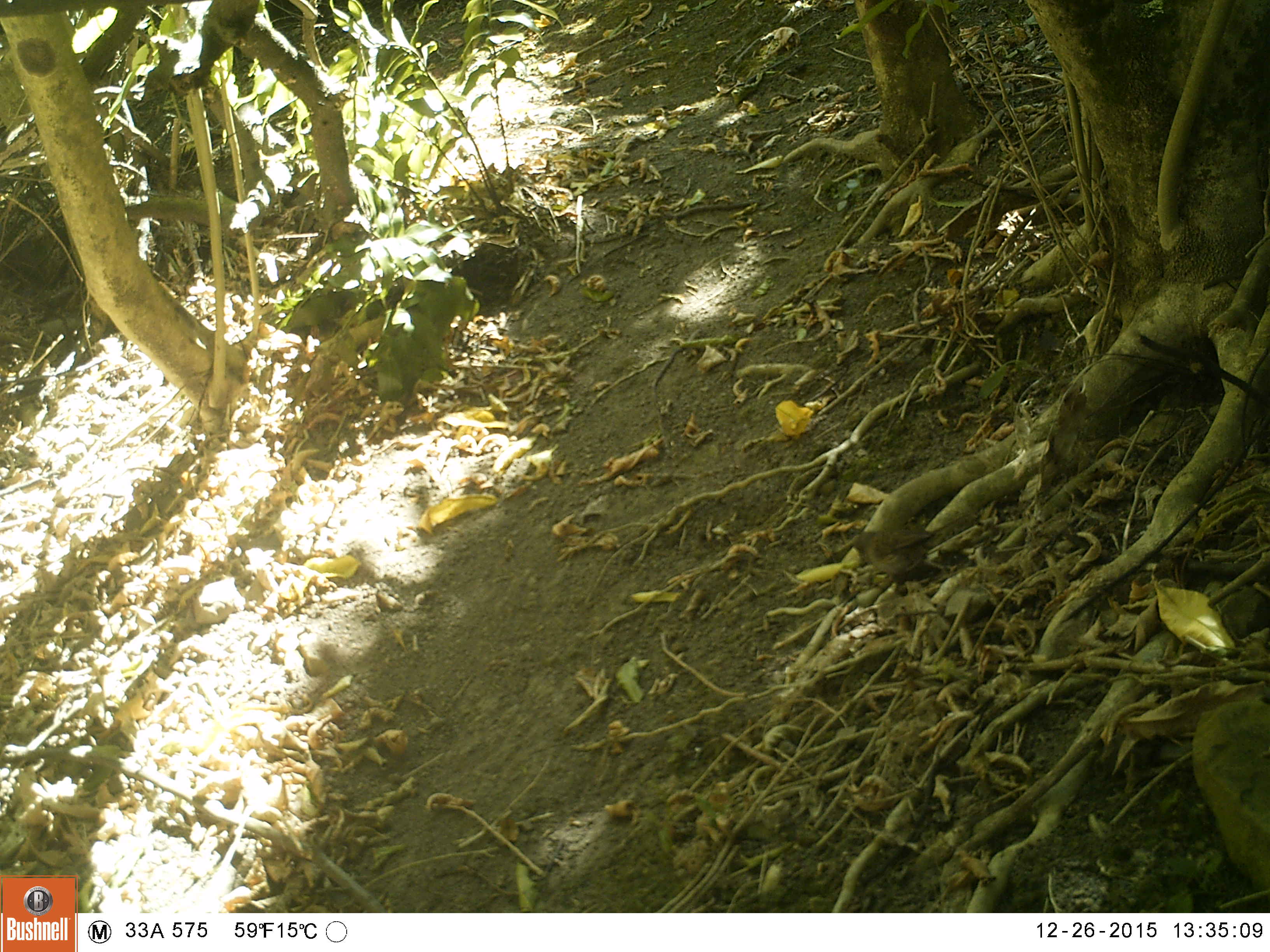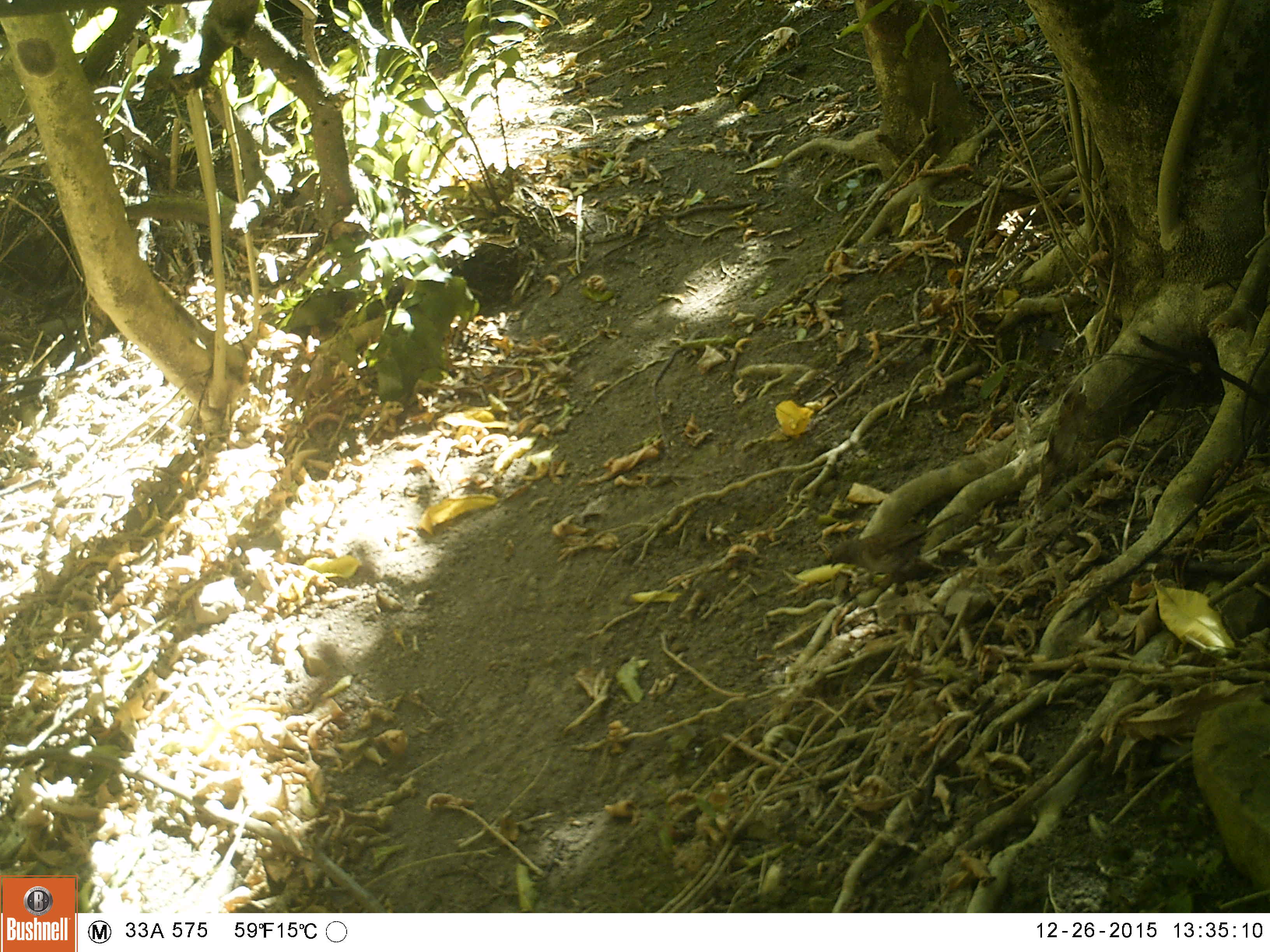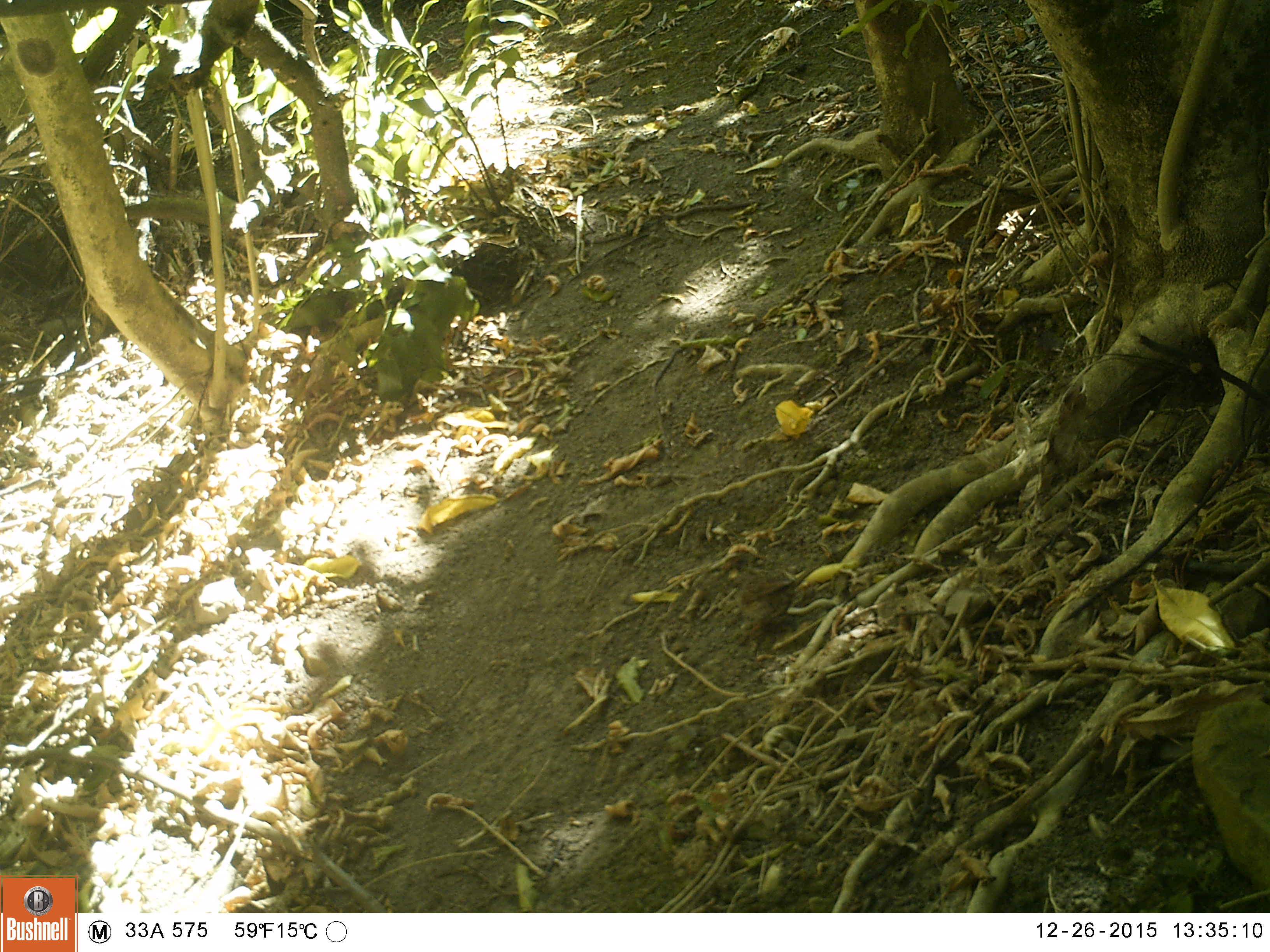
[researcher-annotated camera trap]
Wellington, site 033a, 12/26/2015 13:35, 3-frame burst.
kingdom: Animalia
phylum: Chordata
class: Aves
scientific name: Aves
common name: bird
Bird (Aves).